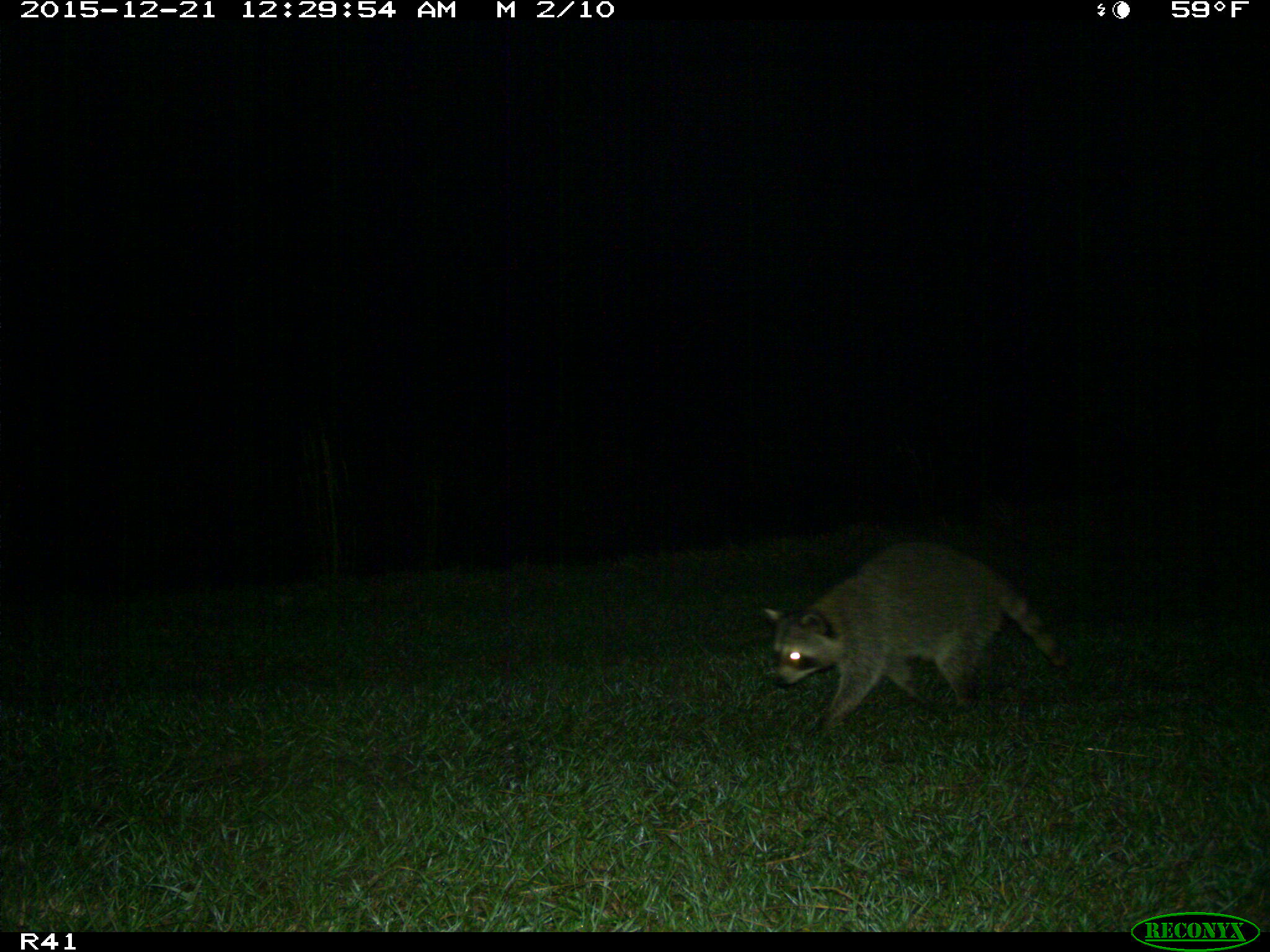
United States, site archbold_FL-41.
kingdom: Animalia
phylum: Chordata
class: Mammalia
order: Carnivora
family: Procyonidae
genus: Procyon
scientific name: Procyon lotor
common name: common raccoon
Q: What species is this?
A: Procyon lotor (common raccoon).